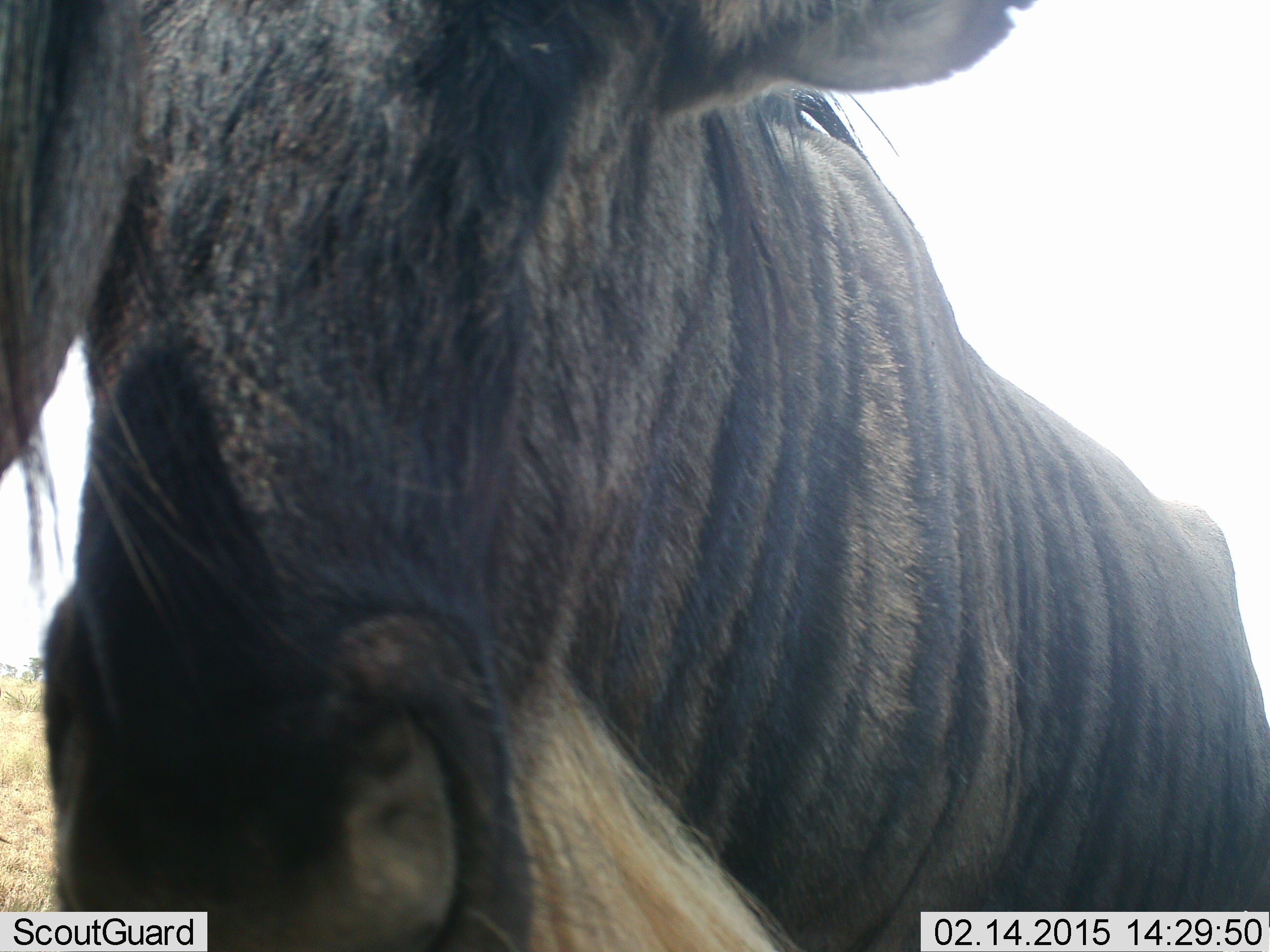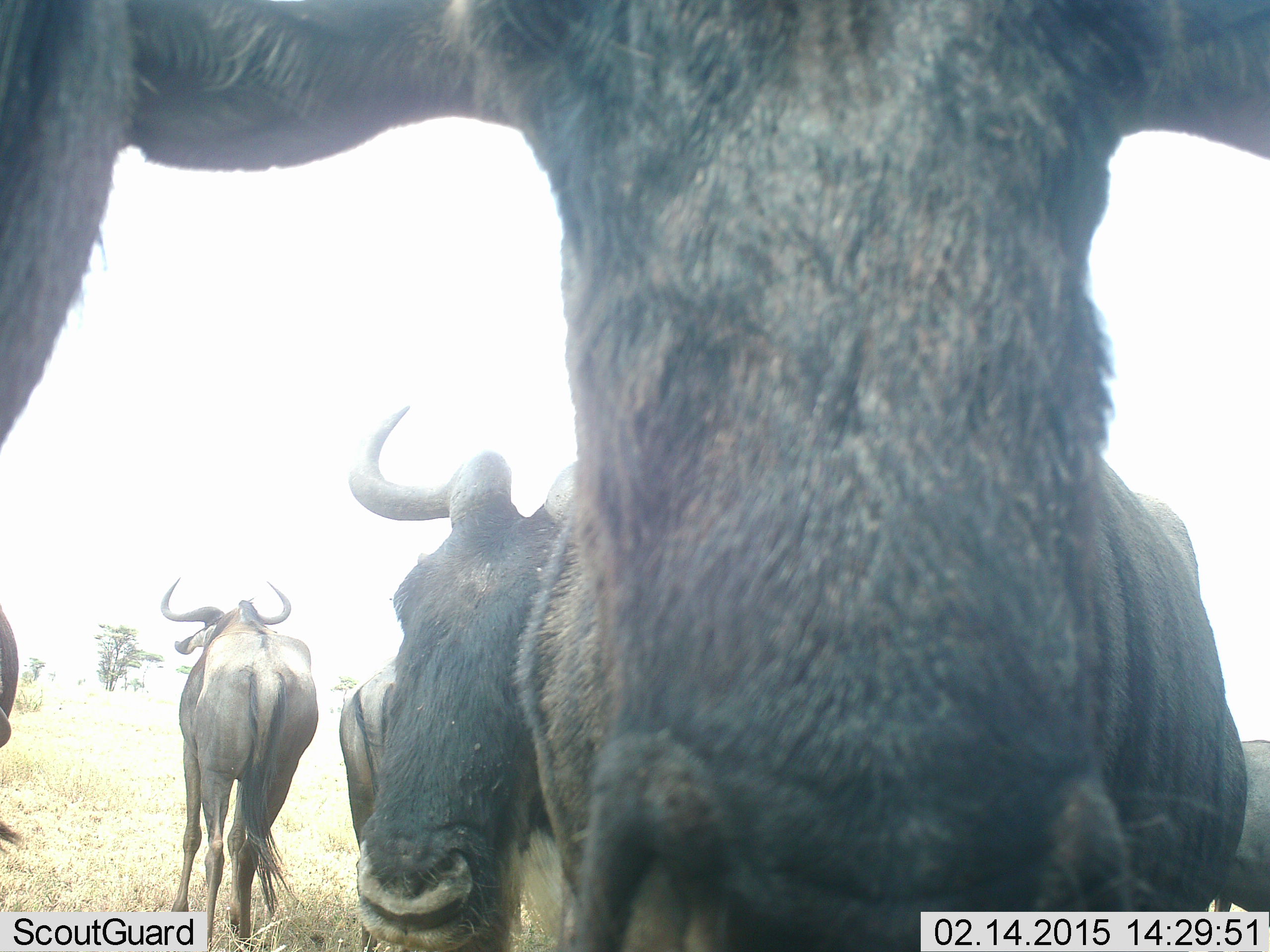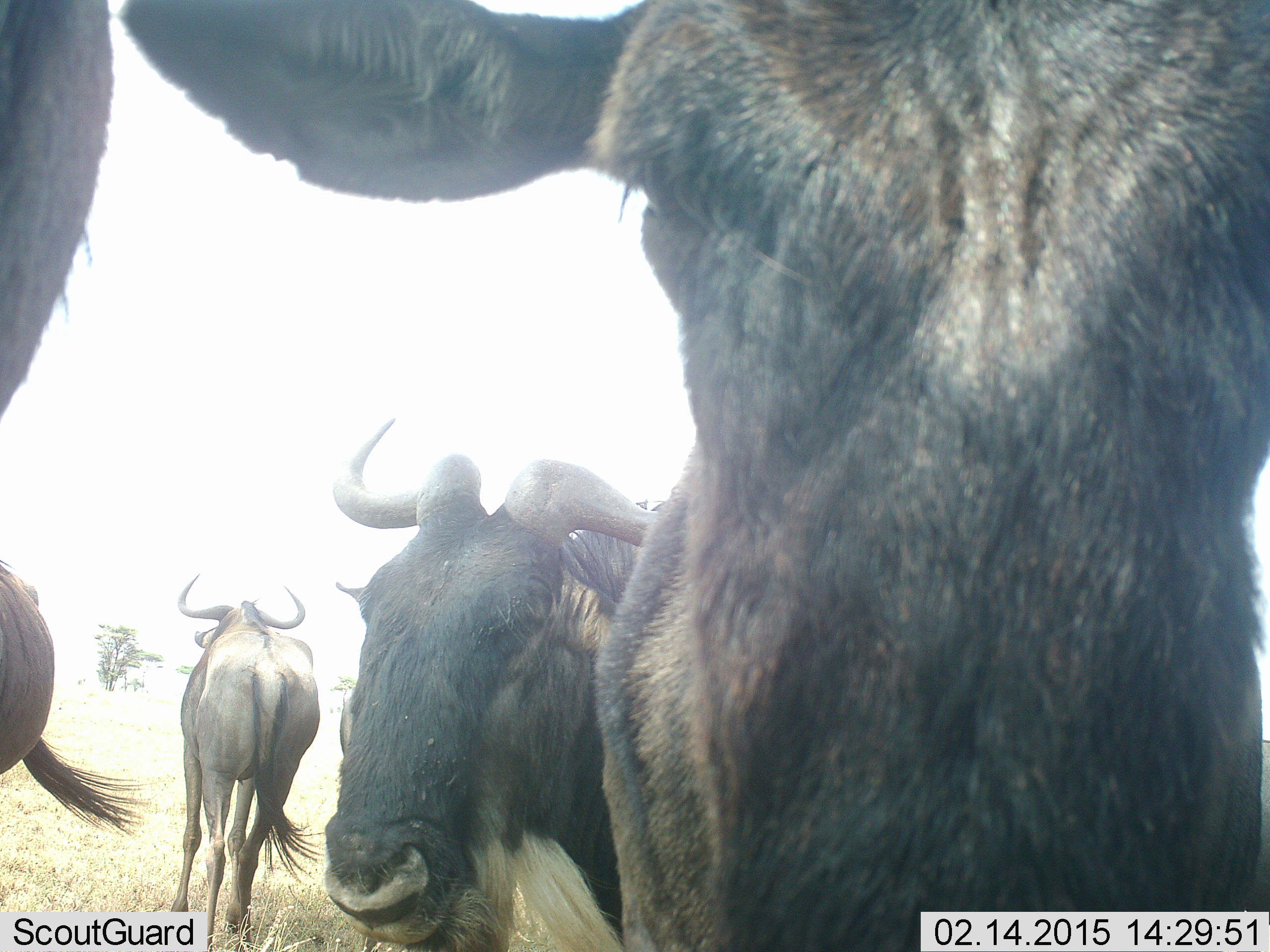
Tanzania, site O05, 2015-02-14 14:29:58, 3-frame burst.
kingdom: Animalia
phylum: Chordata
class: Mammalia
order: Artiodactyla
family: Bovidae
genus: Connochaetes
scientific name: Connochaetes taurinus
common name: blue wildebeest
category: wildebeest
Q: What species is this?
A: Wildebeest (blue wildebeest) (Connochaetes taurinus).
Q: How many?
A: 5.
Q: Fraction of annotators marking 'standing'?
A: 60%.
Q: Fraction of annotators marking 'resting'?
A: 10%.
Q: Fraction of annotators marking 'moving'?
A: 40%.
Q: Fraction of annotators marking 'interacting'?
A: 0%.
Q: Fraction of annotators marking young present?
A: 0%.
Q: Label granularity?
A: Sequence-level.